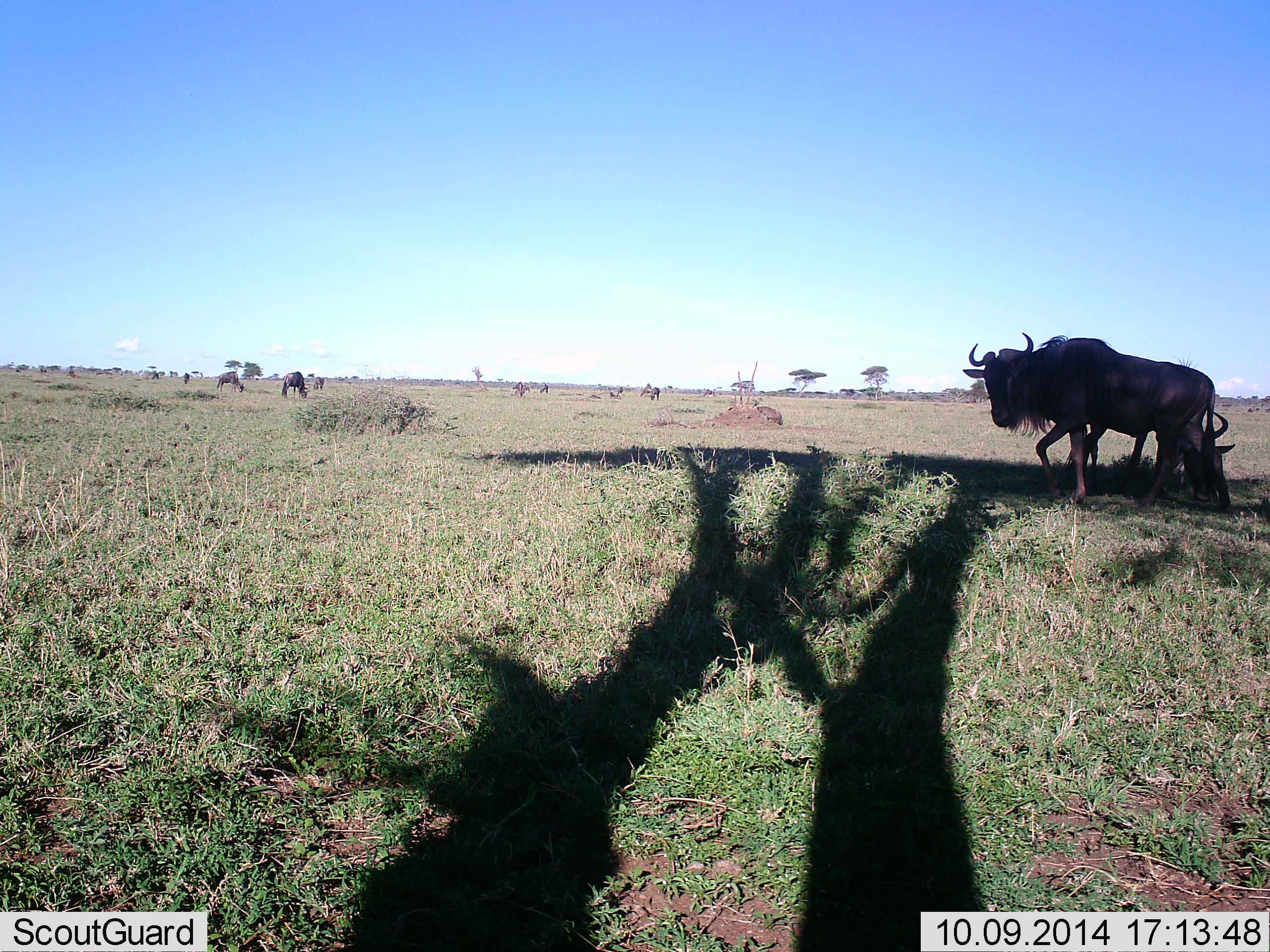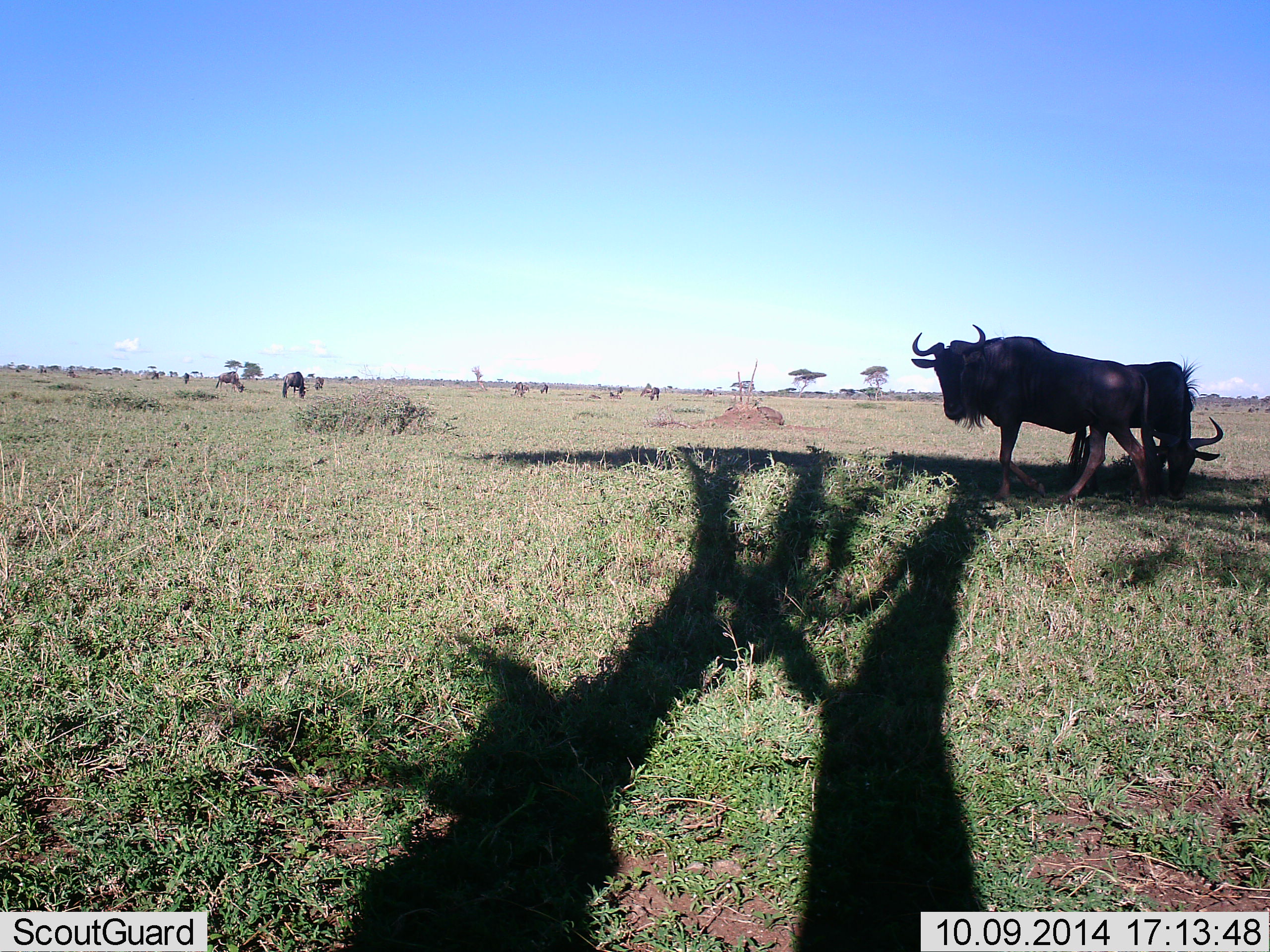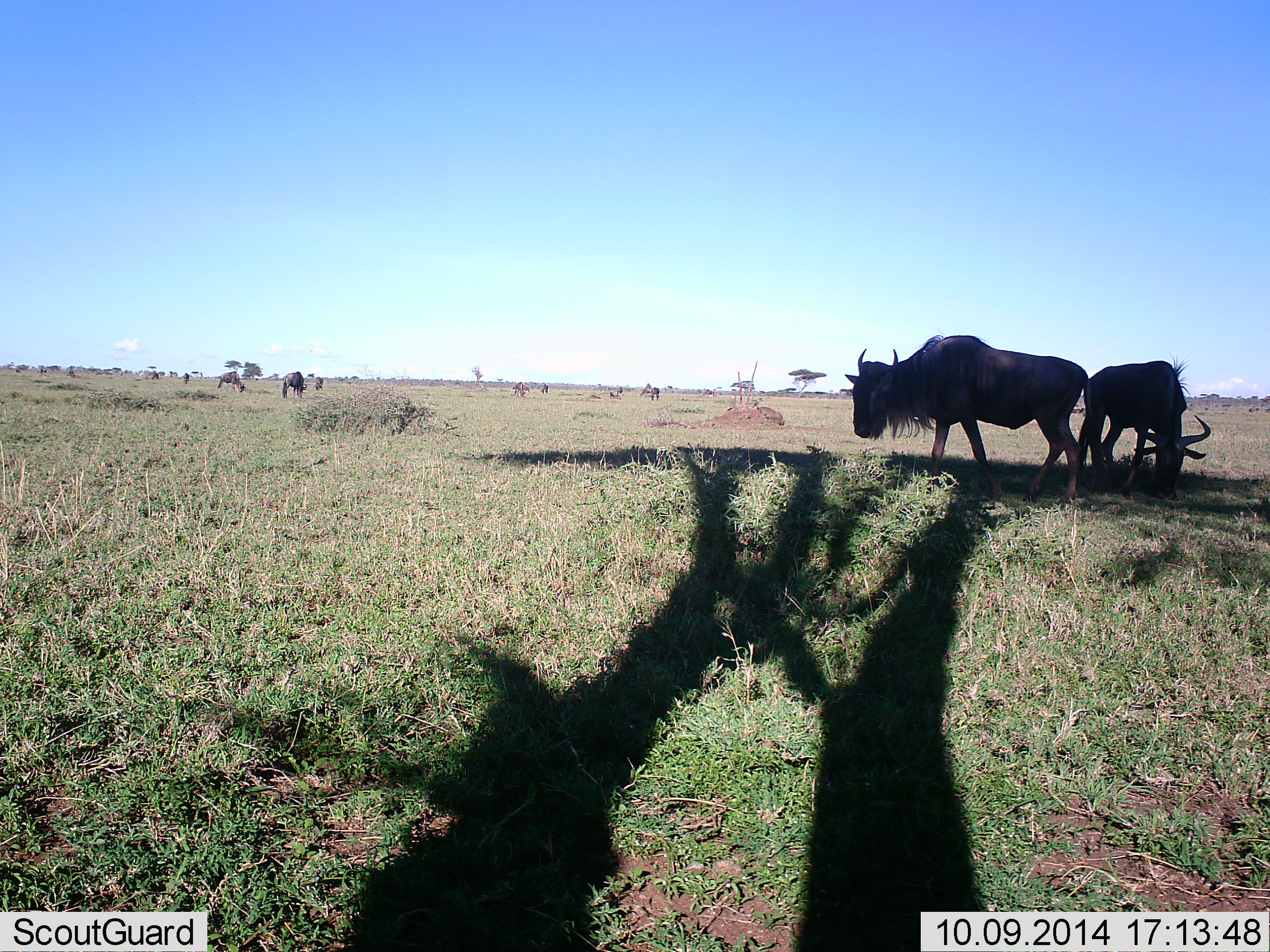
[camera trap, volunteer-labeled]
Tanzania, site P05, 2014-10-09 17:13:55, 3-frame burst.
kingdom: Animalia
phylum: Chordata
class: Mammalia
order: Artiodactyla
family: Bovidae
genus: Connochaetes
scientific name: Connochaetes taurinus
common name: blue wildebeest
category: wildebeest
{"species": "wildebeest (blue wildebeest) (Connochaetes taurinus)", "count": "10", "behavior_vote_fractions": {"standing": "45%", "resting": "18%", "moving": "73%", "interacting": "0%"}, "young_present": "0%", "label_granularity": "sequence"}